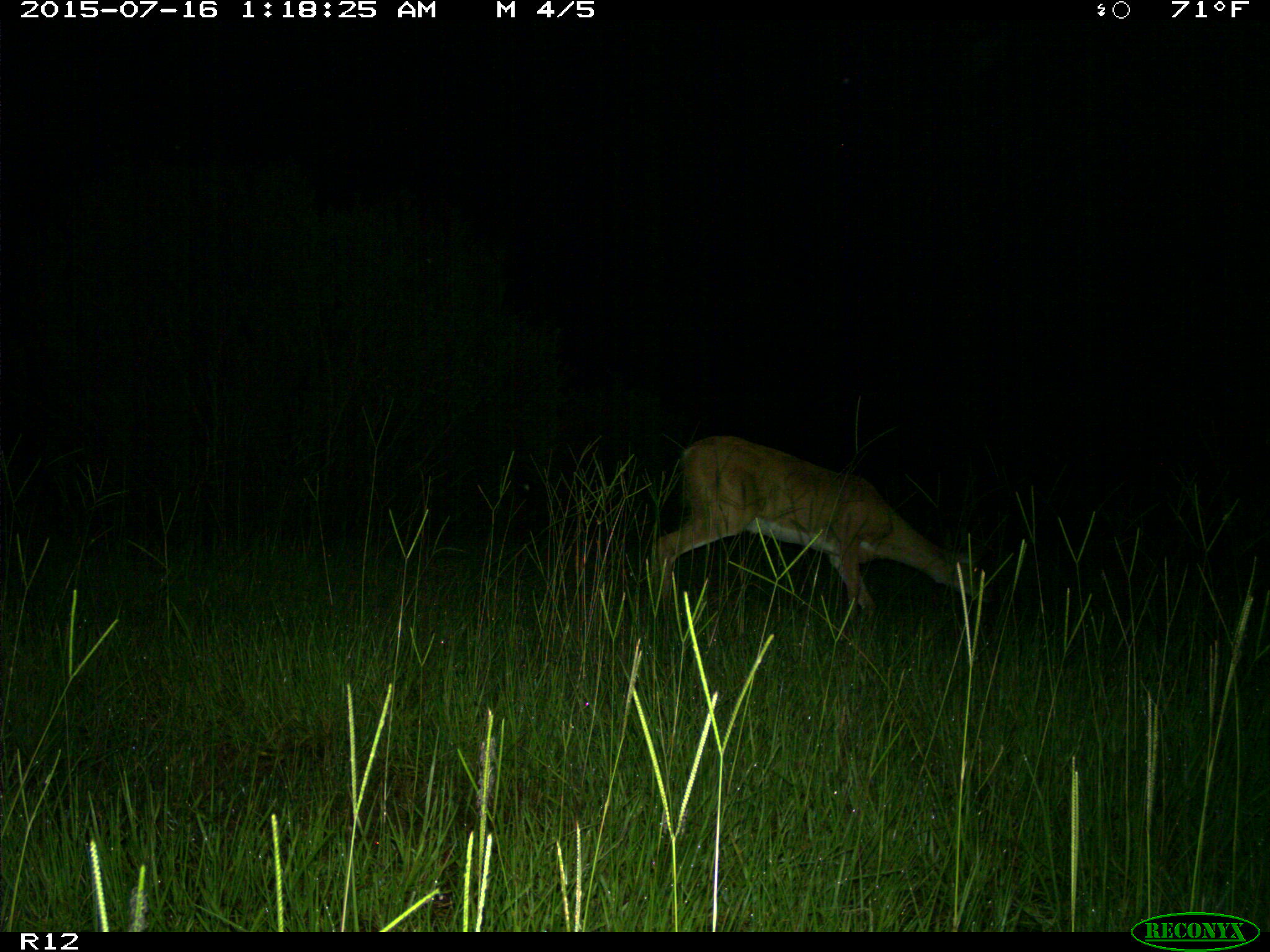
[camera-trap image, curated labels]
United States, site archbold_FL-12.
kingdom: Animalia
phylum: Chordata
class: Mammalia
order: Artiodactyla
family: Cervidae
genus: Odocoileus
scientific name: Odocoileus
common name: deer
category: unidentified deer